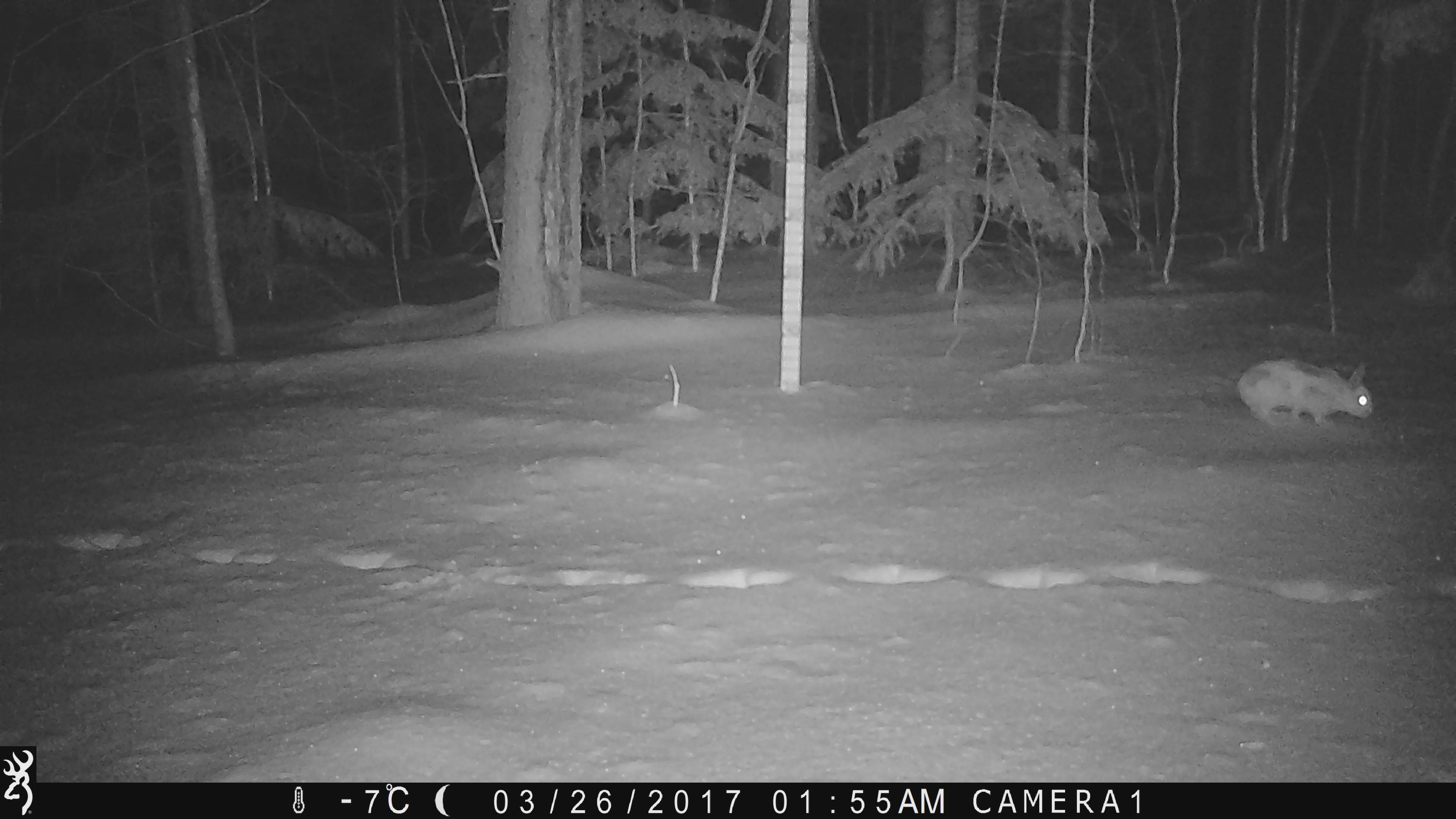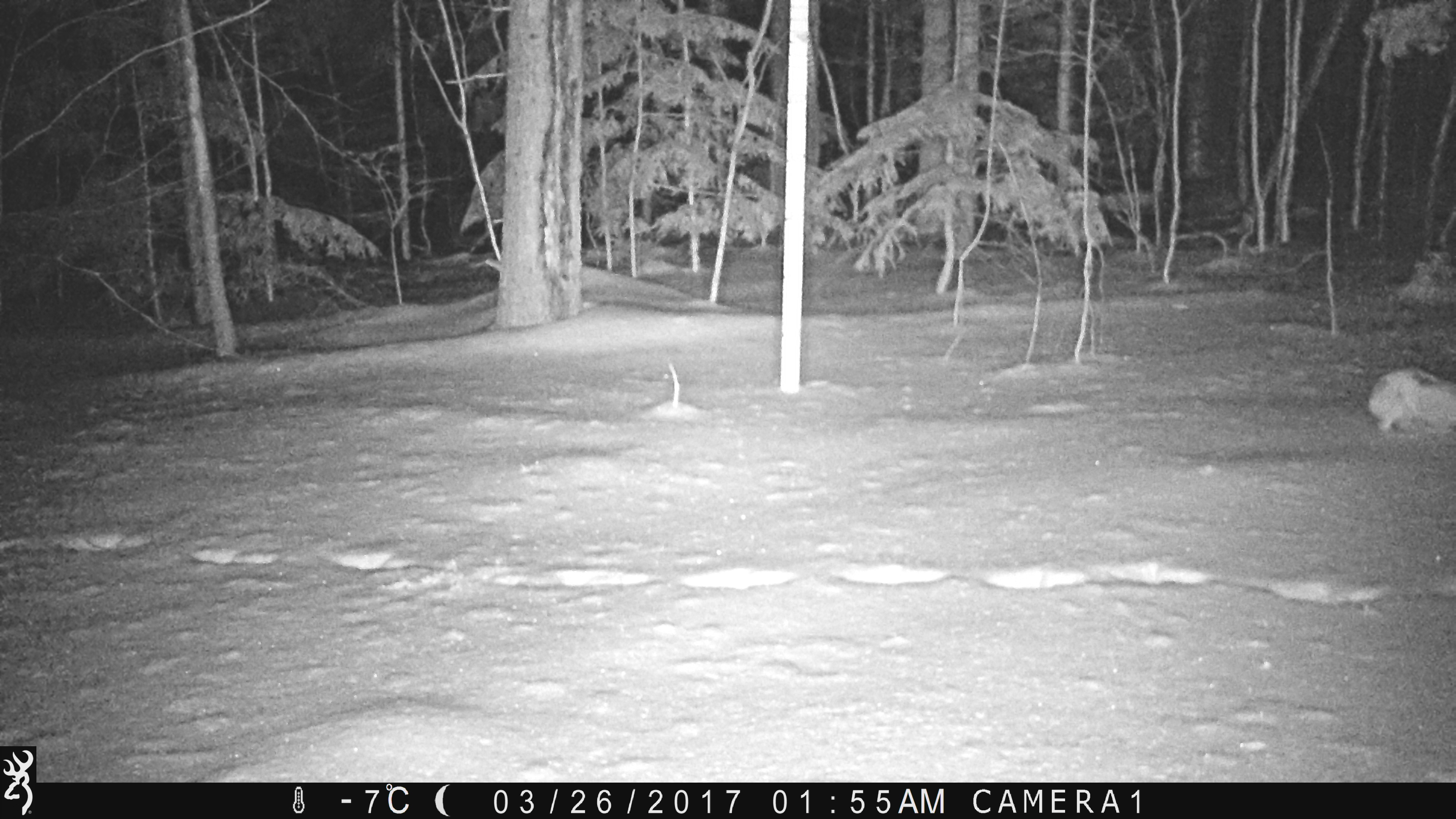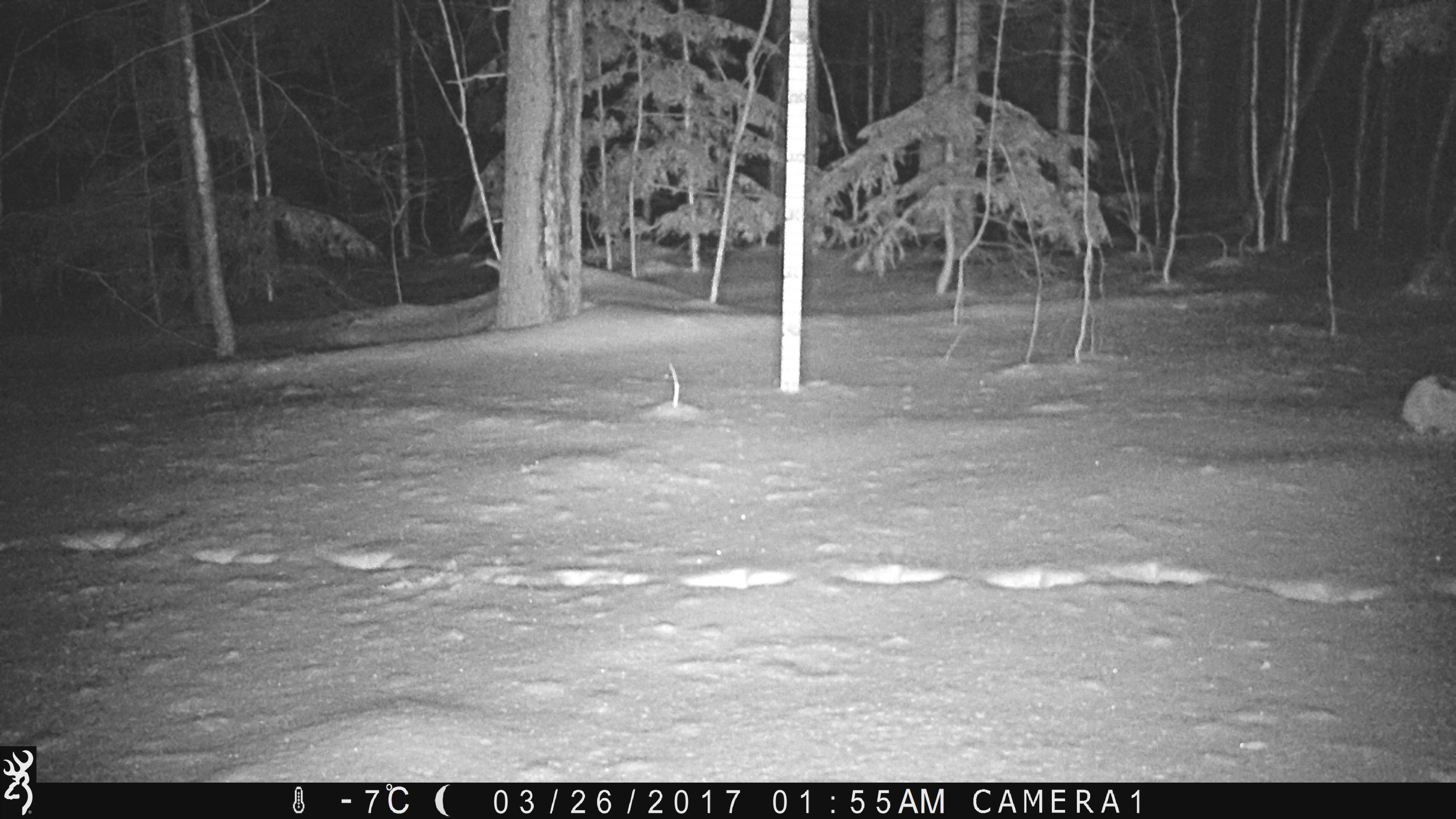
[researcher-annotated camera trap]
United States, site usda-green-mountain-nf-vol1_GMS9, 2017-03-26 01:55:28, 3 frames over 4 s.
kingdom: Animalia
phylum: Chordata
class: Mammalia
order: Lagomorpha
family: Leporidae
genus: Lepus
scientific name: Lepus americanus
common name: snowshoe hare